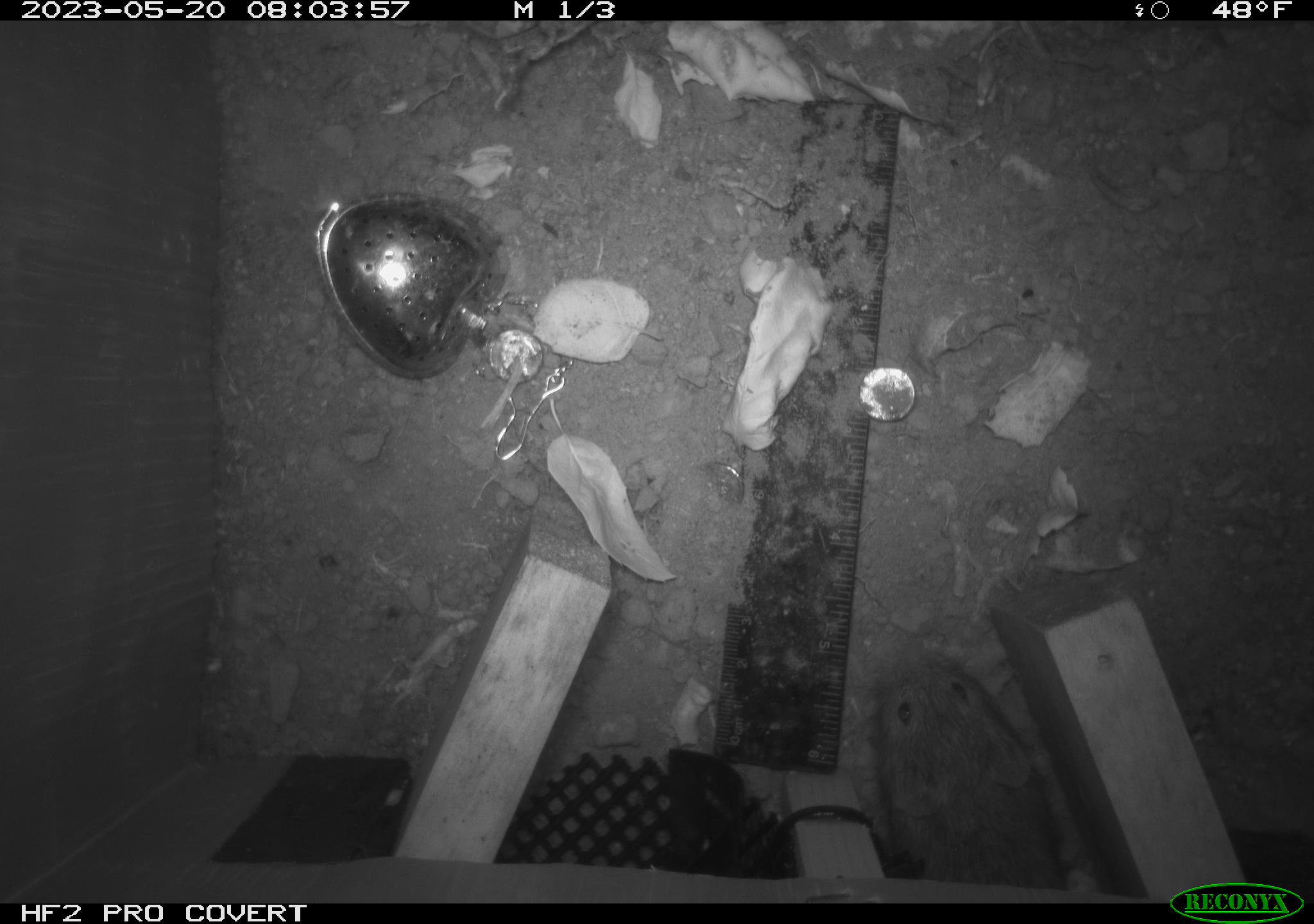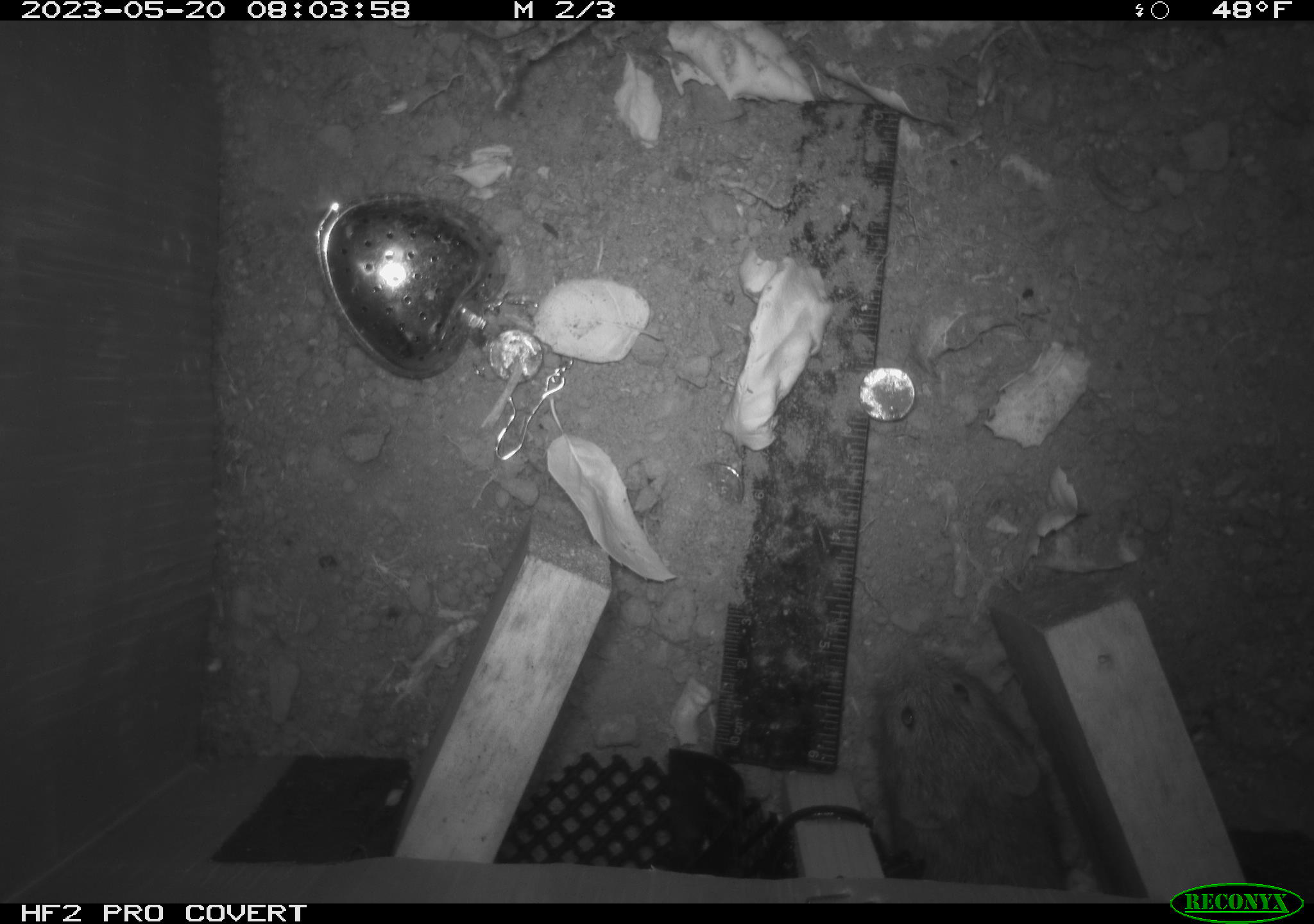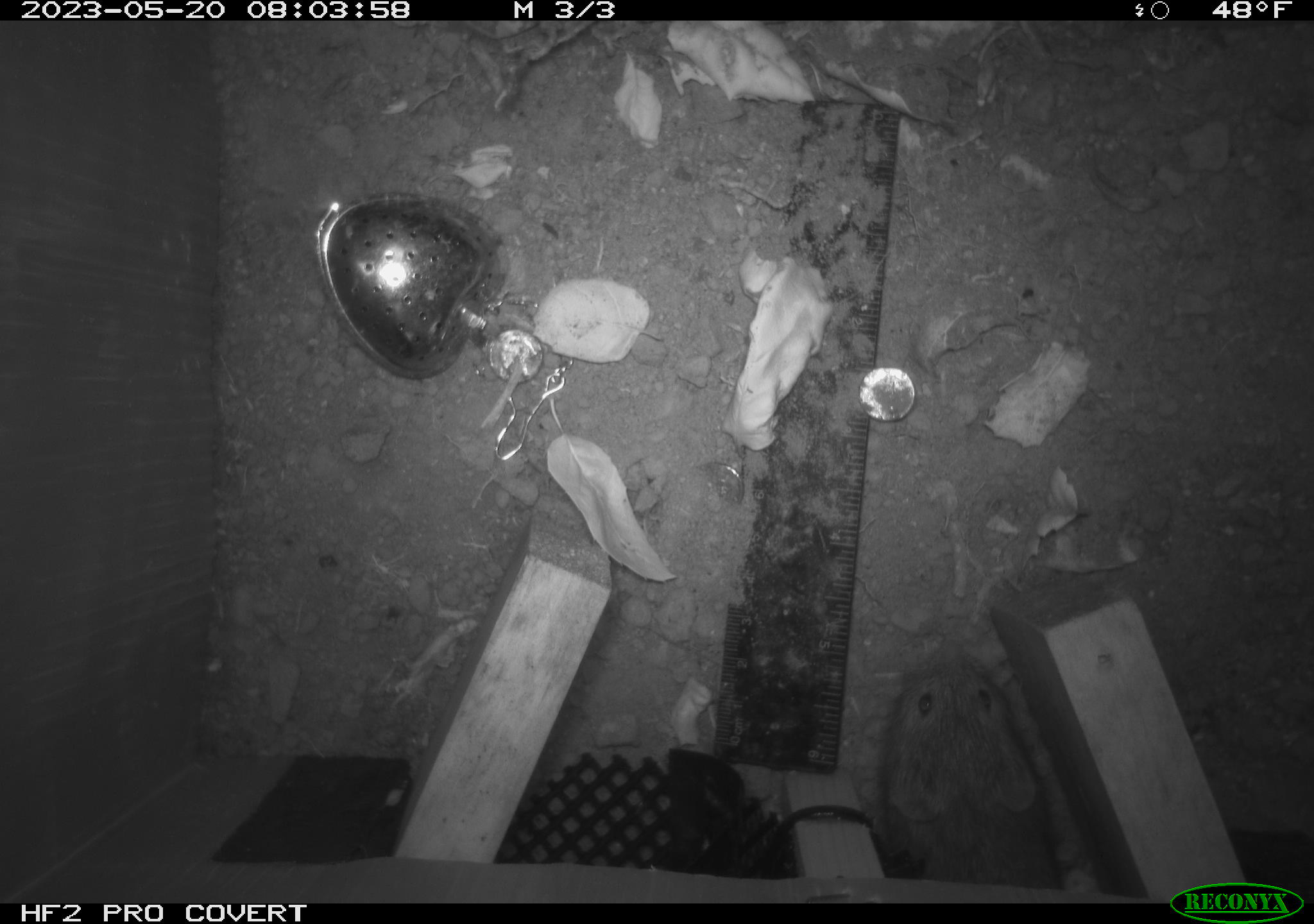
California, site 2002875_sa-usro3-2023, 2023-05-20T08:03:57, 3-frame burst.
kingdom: Animalia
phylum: Chordata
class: Mammalia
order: Rodentia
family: Cricetidae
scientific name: Arvicolinae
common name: voles, lemmings, and muskrats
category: arvicolinae subfamily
Arvicolinae subfamily (voles, lemmings, and muskrats) (Arvicolinae).